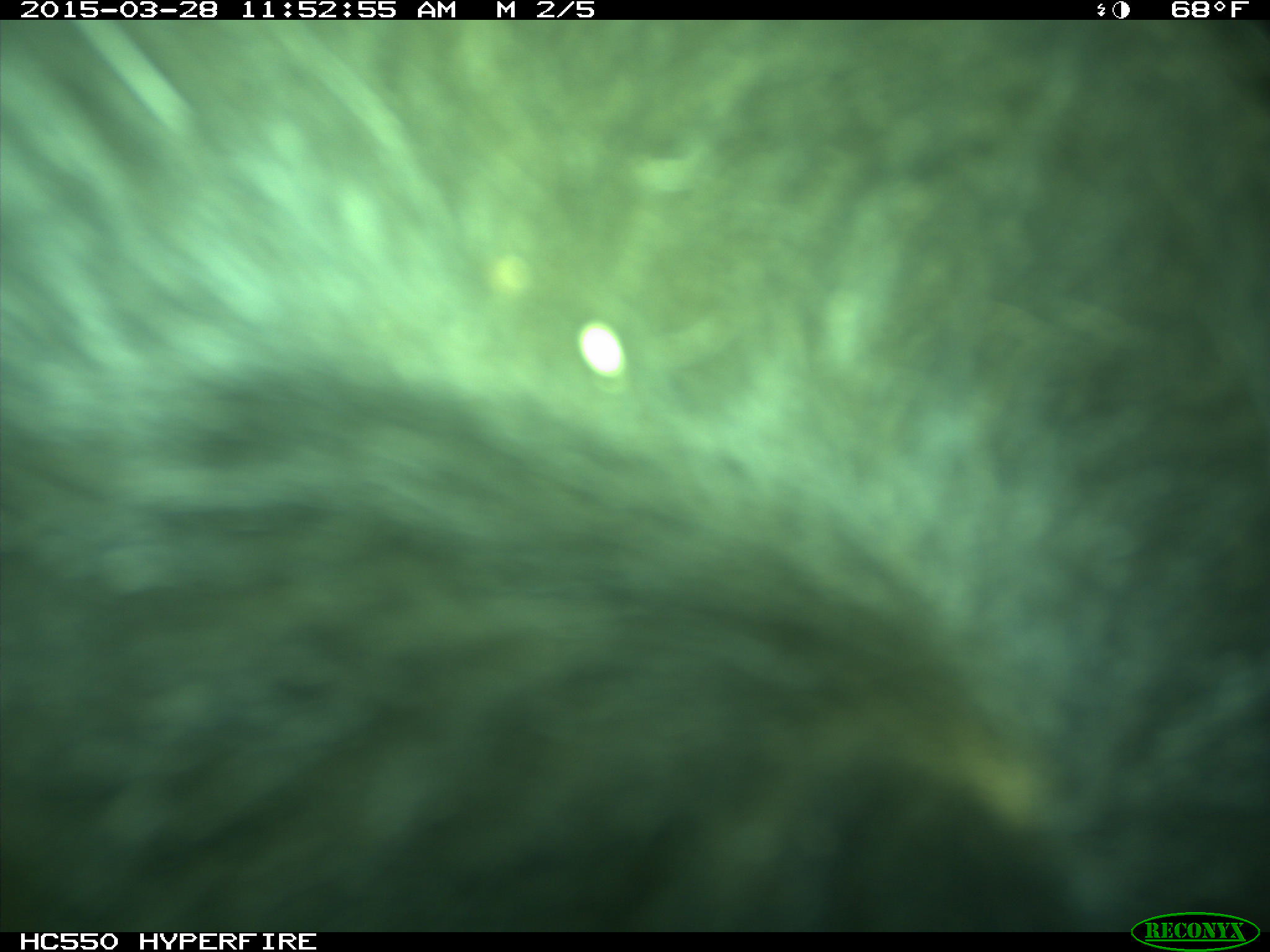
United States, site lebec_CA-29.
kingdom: Animalia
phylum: Chordata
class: Mammalia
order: Artiodactyla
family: Bovidae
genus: Bos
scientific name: Bos taurus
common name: domestic cow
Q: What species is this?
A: Bos taurus (domestic cow).